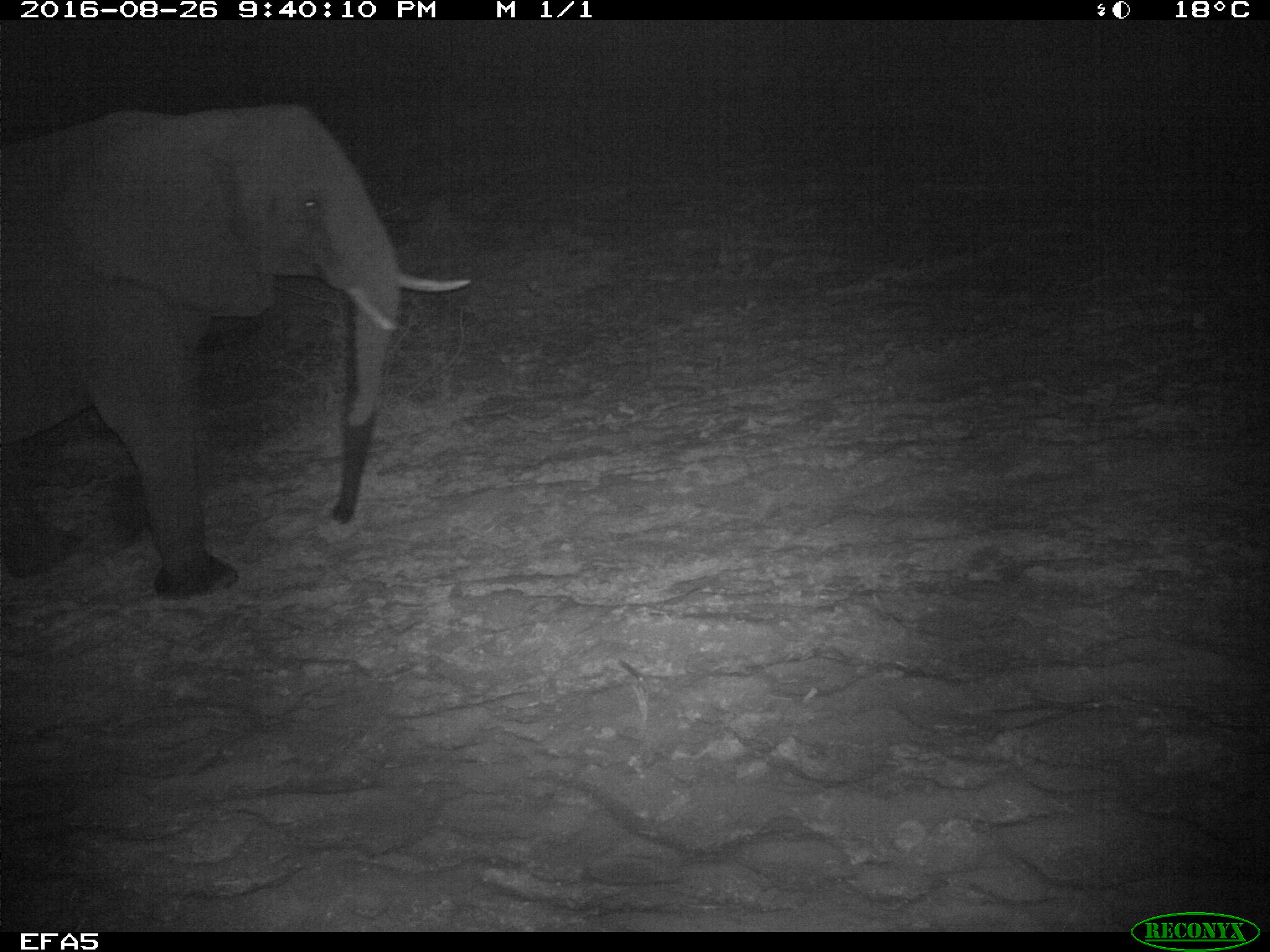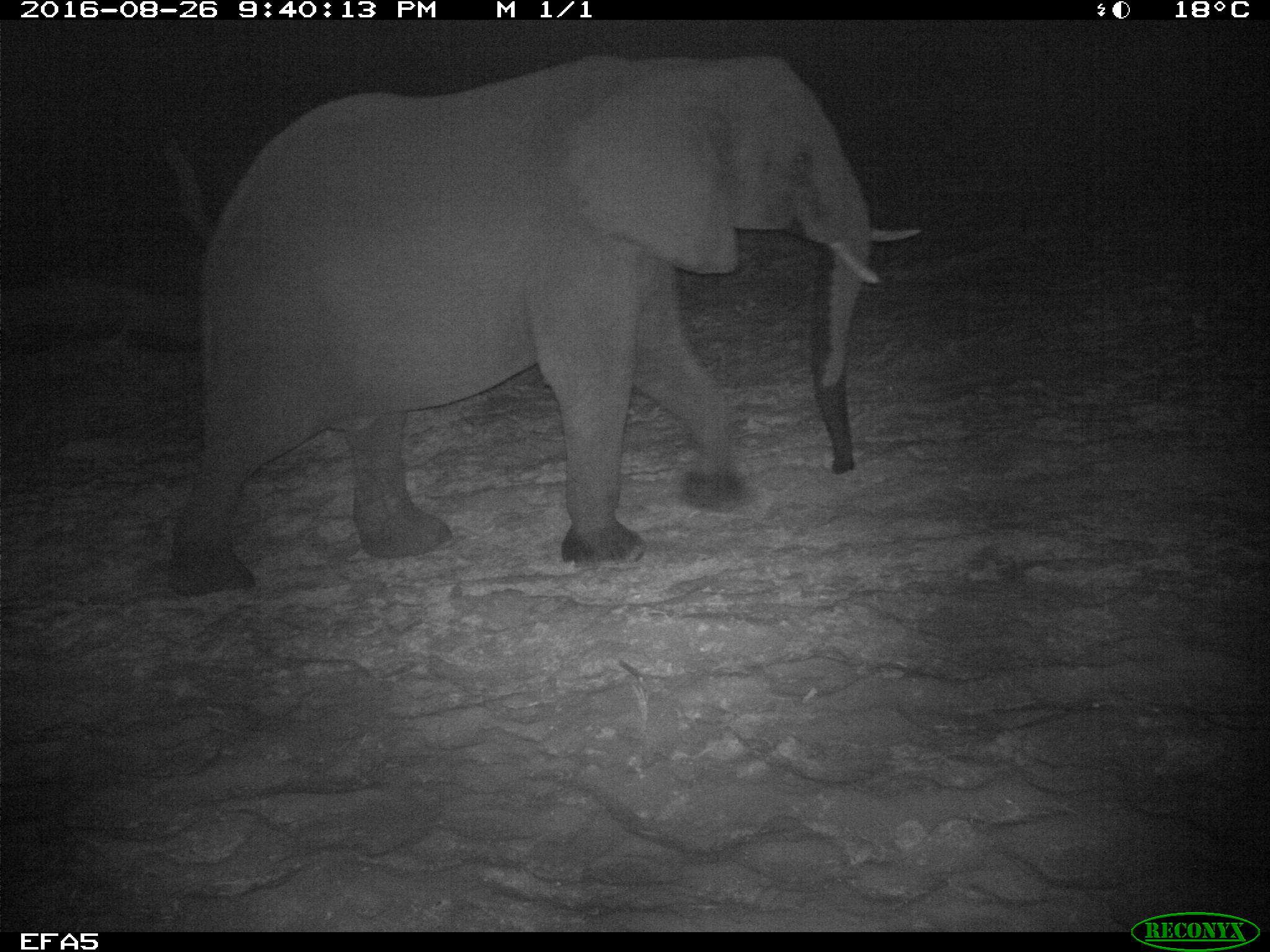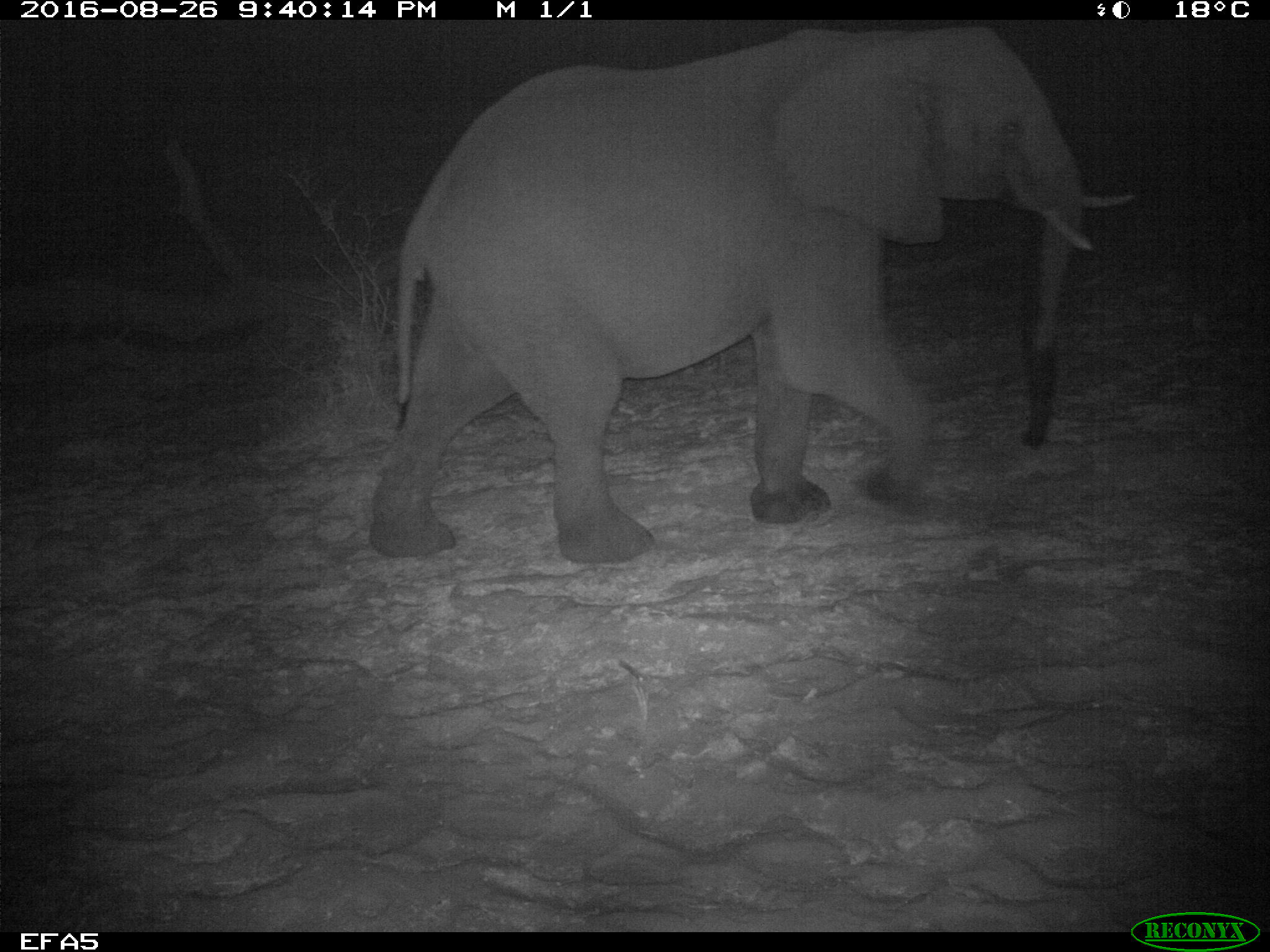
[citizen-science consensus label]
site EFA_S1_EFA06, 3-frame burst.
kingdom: Animalia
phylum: Chordata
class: Mammalia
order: Proboscidea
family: Elephantidae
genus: Loxodonta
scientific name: Loxodonta africana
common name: african bush elephant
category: elephant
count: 1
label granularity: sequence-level